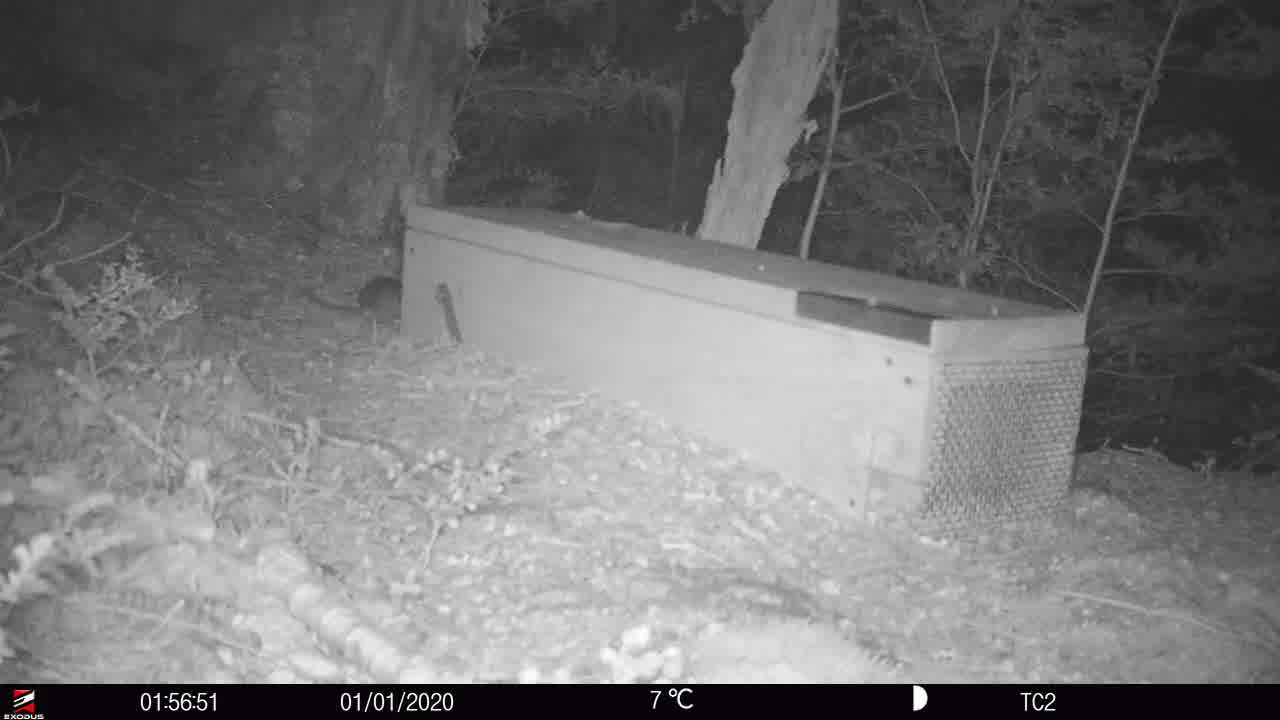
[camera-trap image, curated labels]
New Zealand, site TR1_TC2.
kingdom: Animalia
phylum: Chordata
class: Mammalia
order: Rodentia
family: Muridae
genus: Rattus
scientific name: Rattus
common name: rat